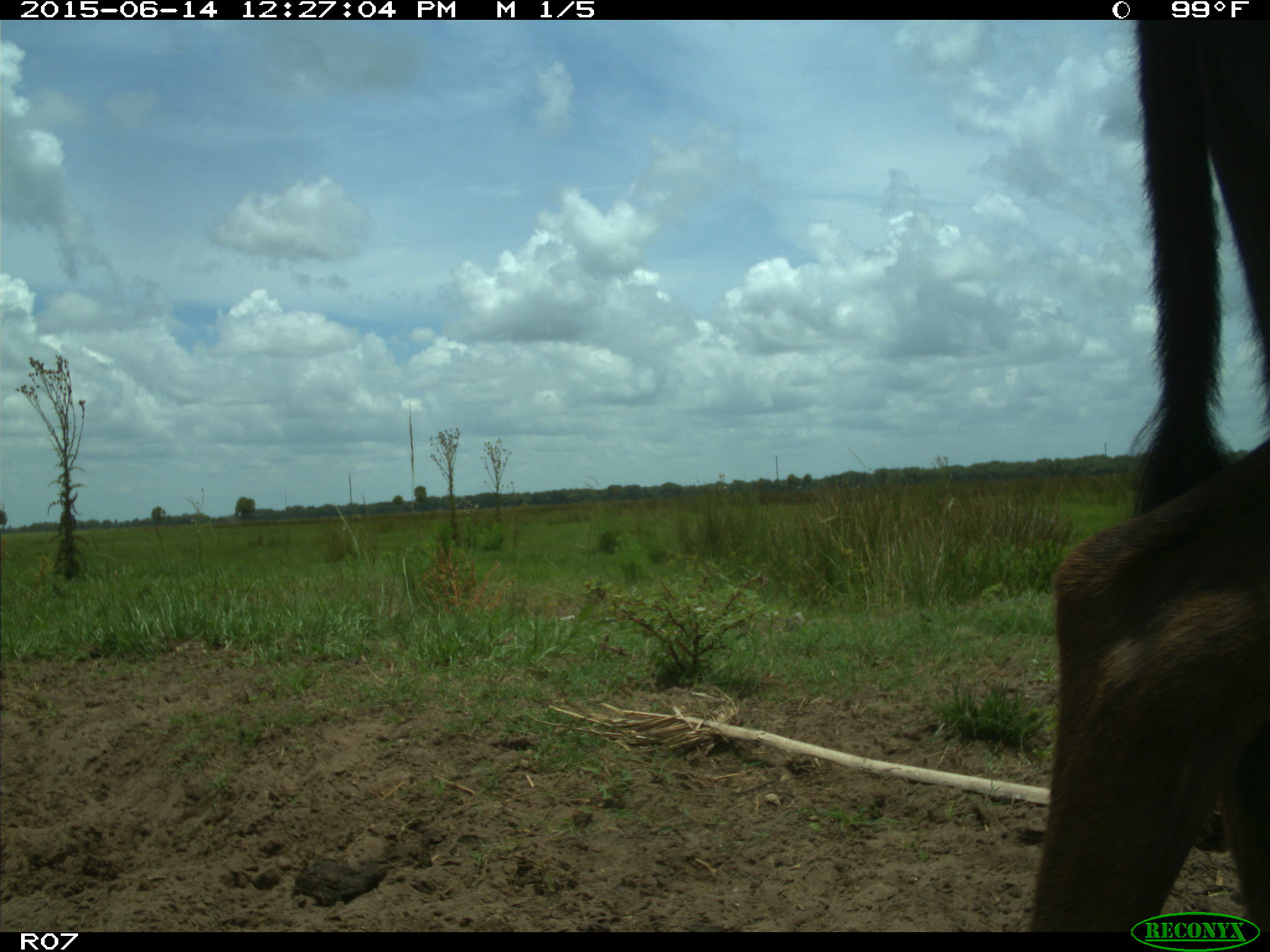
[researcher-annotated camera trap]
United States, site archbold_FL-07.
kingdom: Animalia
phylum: Chordata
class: Mammalia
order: Artiodactyla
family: Bovidae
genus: Bos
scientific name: Bos taurus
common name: domestic cow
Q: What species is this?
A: Bos taurus (domestic cow).